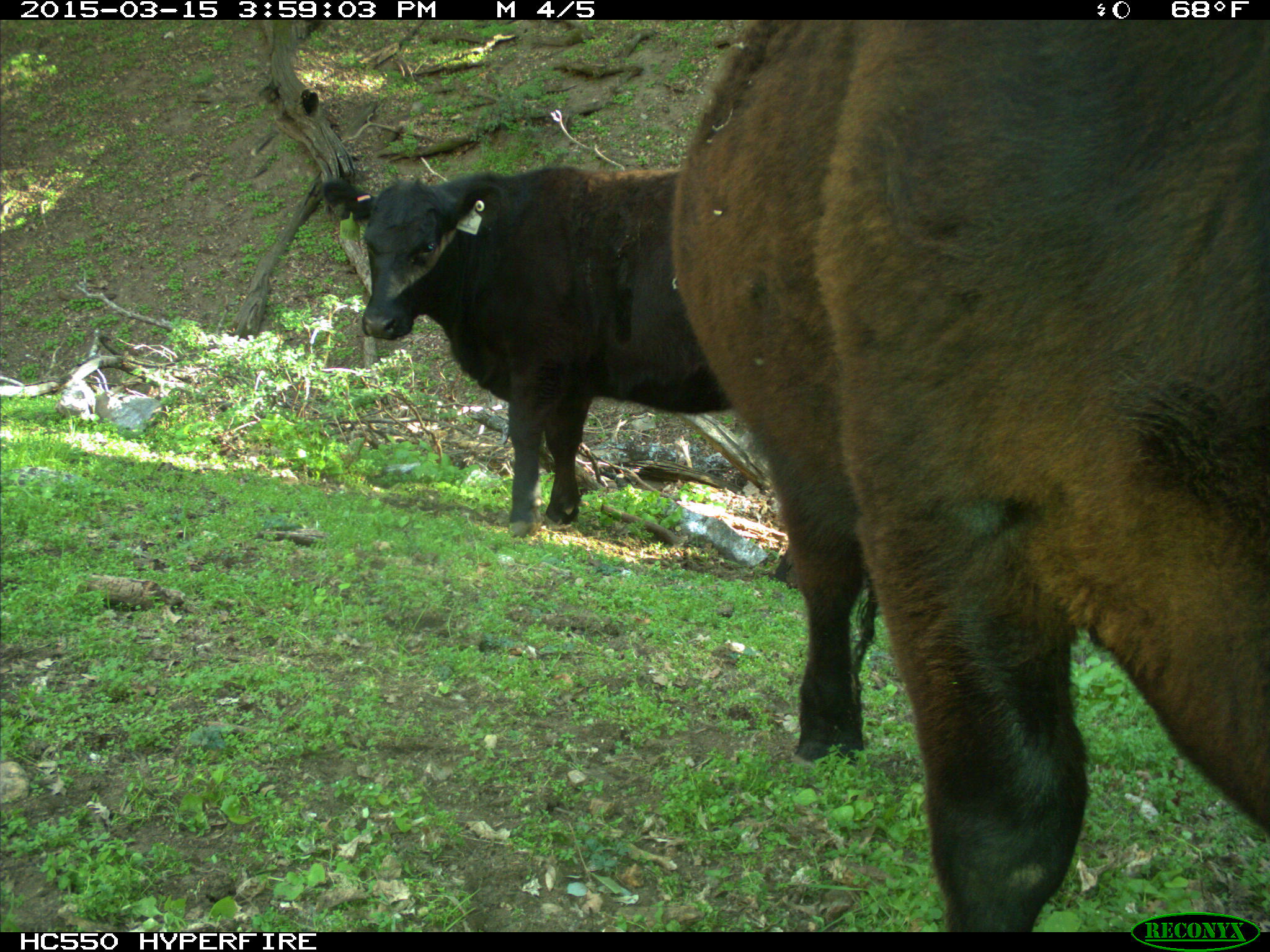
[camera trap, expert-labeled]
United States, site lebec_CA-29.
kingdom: Animalia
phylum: Chordata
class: Mammalia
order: Artiodactyla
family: Bovidae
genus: Bos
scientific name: Bos taurus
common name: domestic cow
Bos taurus (domestic cow).